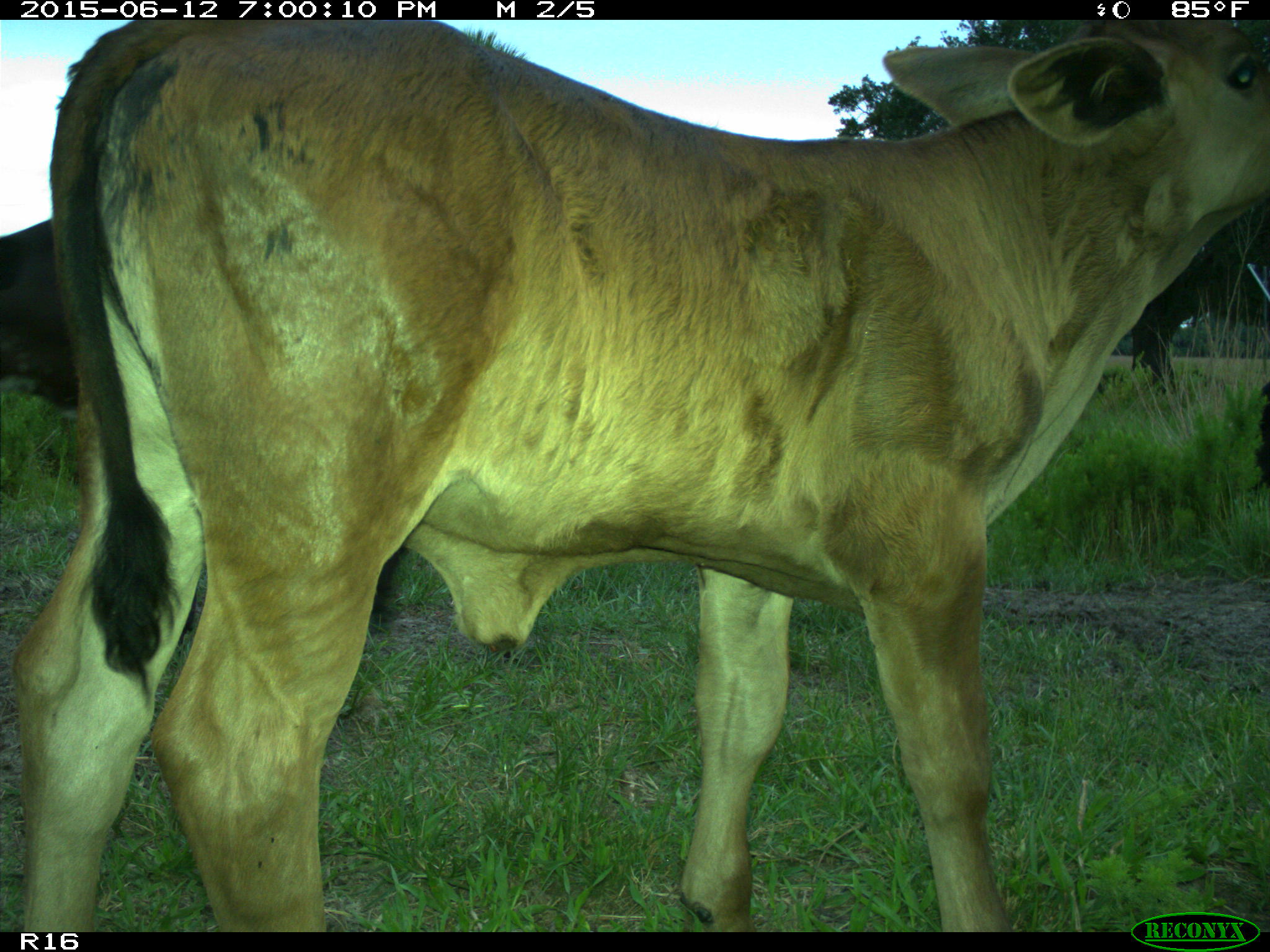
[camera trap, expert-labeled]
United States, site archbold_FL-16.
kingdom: Animalia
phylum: Chordata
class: Mammalia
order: Artiodactyla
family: Bovidae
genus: Bos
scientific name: Bos taurus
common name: domestic cow